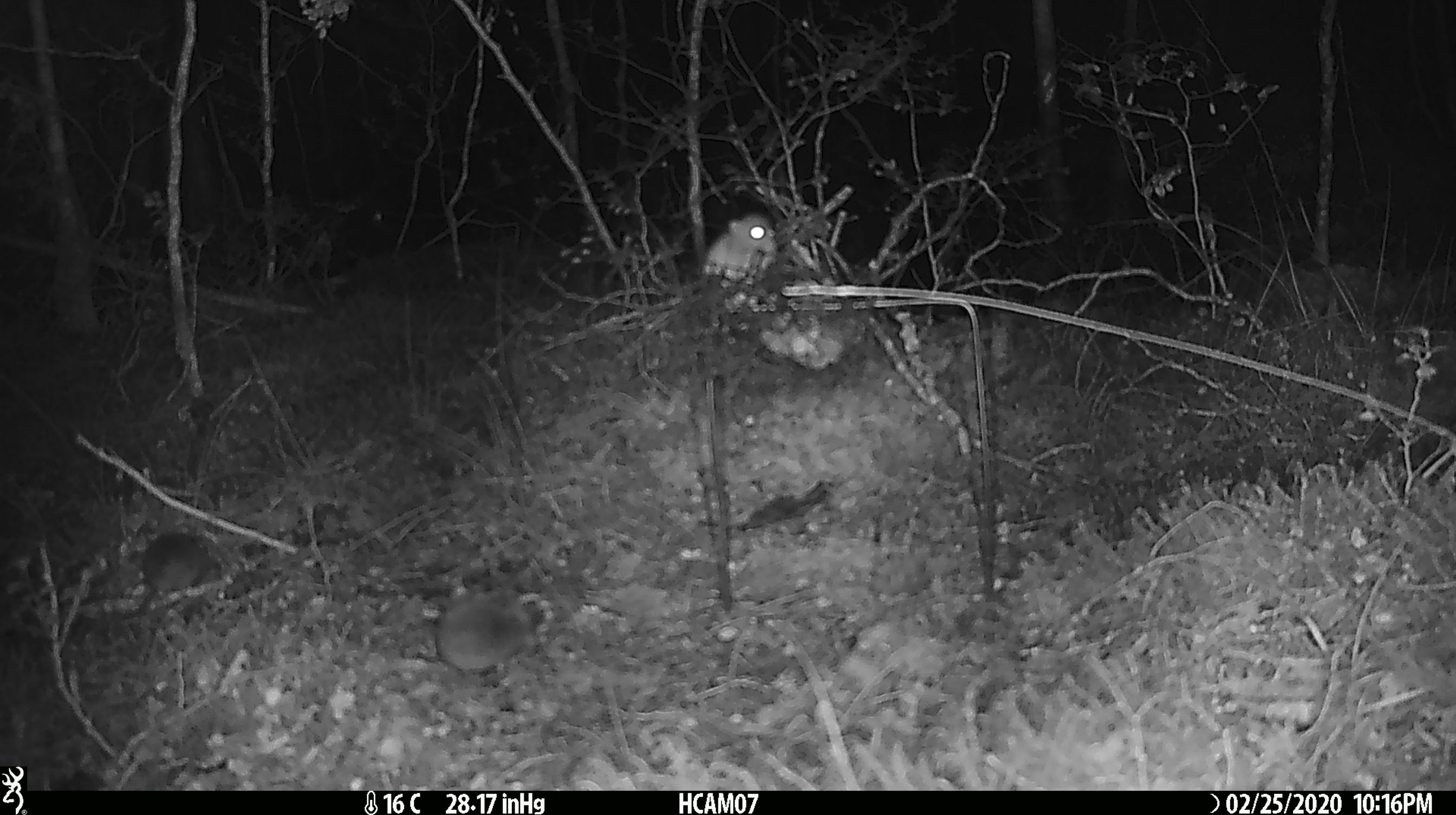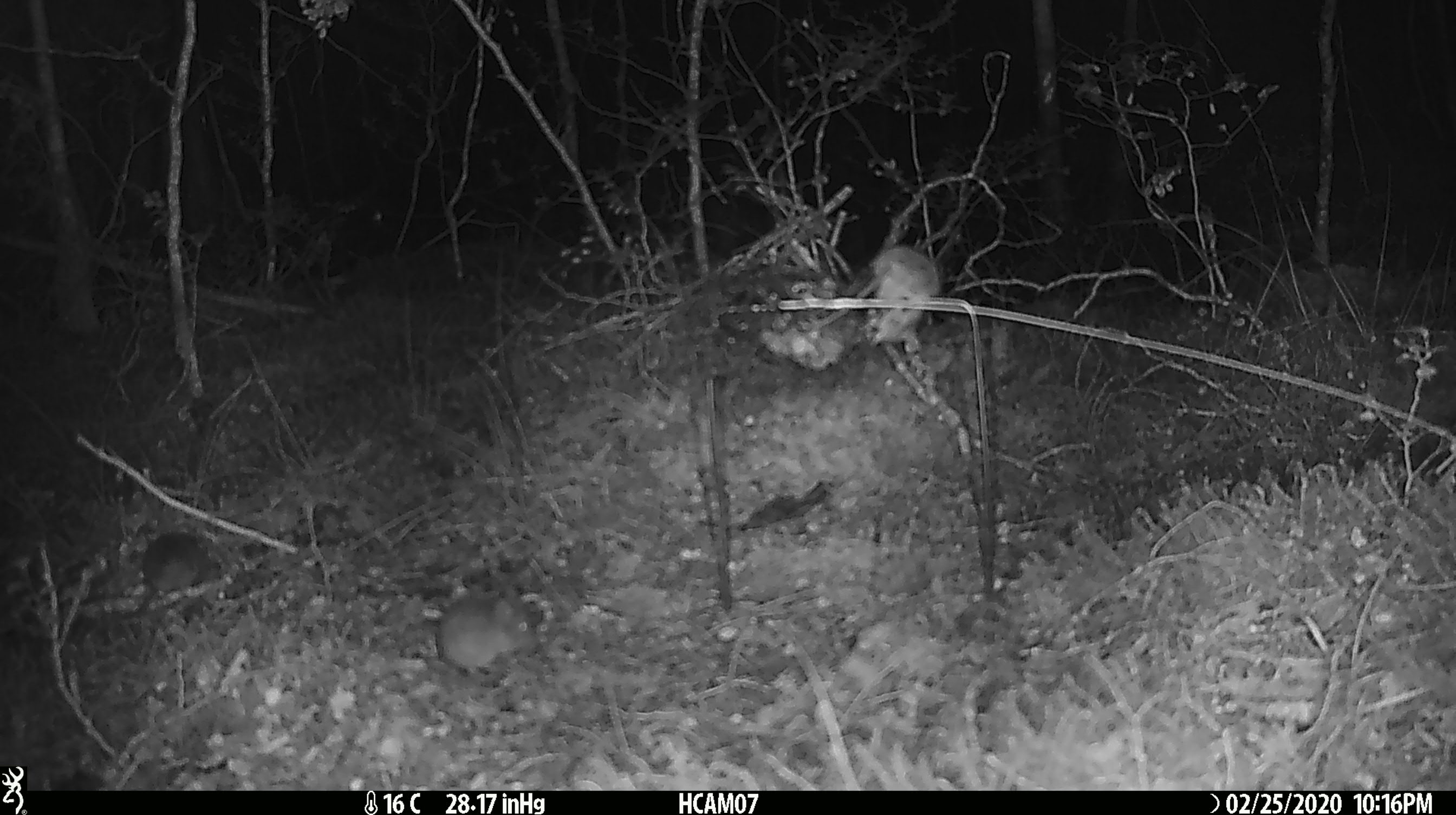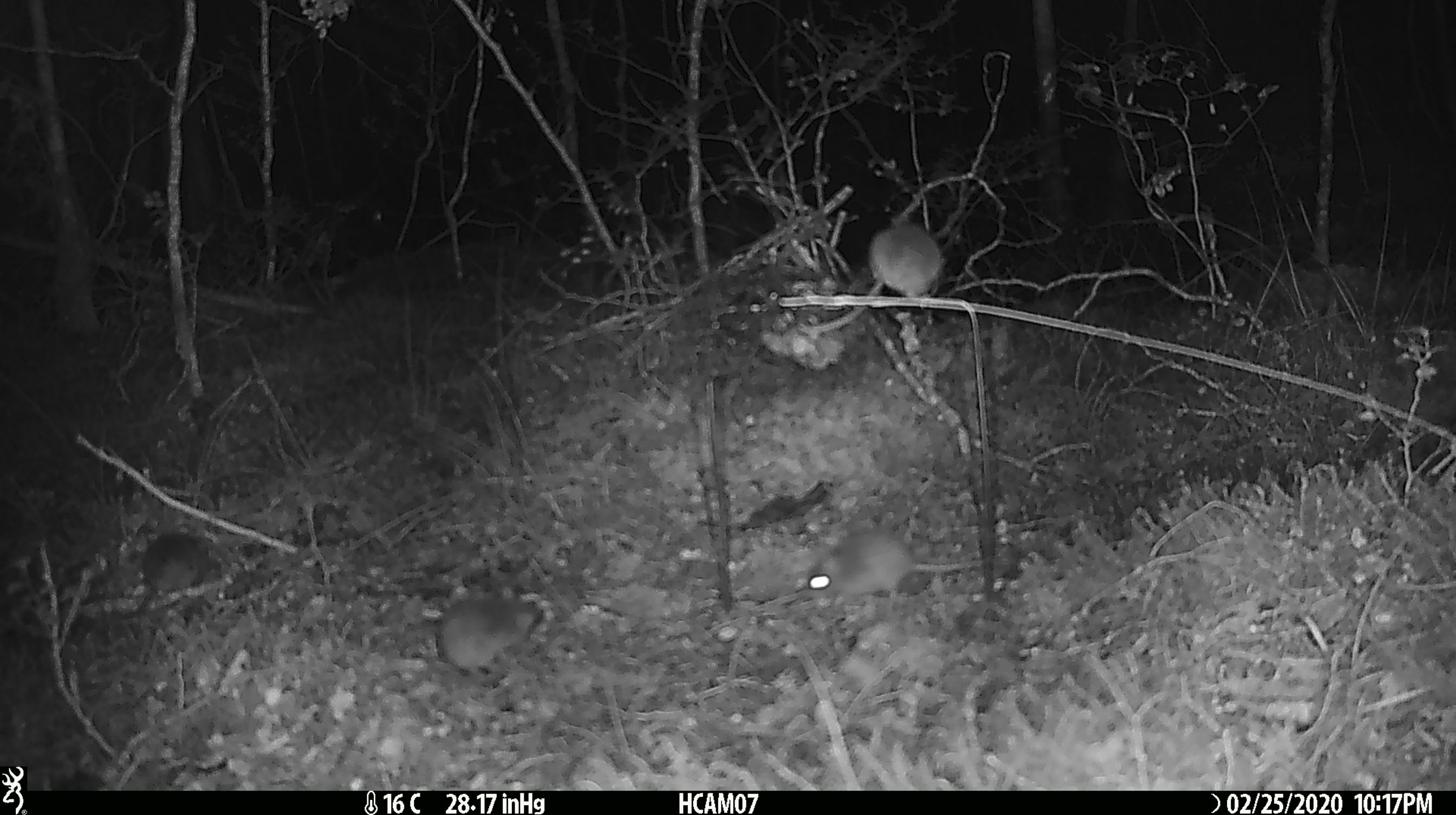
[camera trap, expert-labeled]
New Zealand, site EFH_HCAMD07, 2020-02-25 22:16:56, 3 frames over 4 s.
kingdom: Animalia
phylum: Chordata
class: Mammalia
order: Rodentia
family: Muridae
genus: Mus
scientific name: Mus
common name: mouse